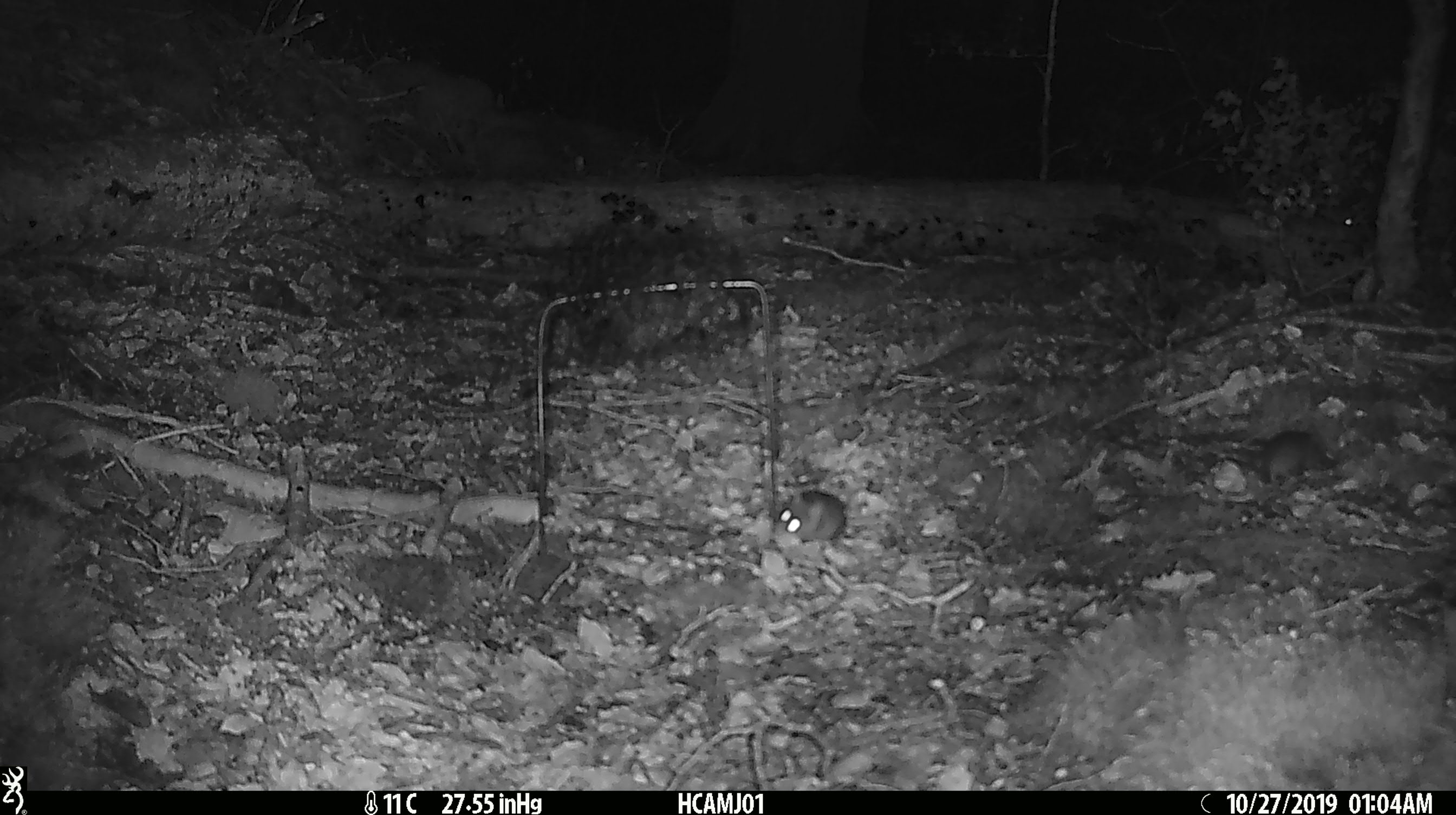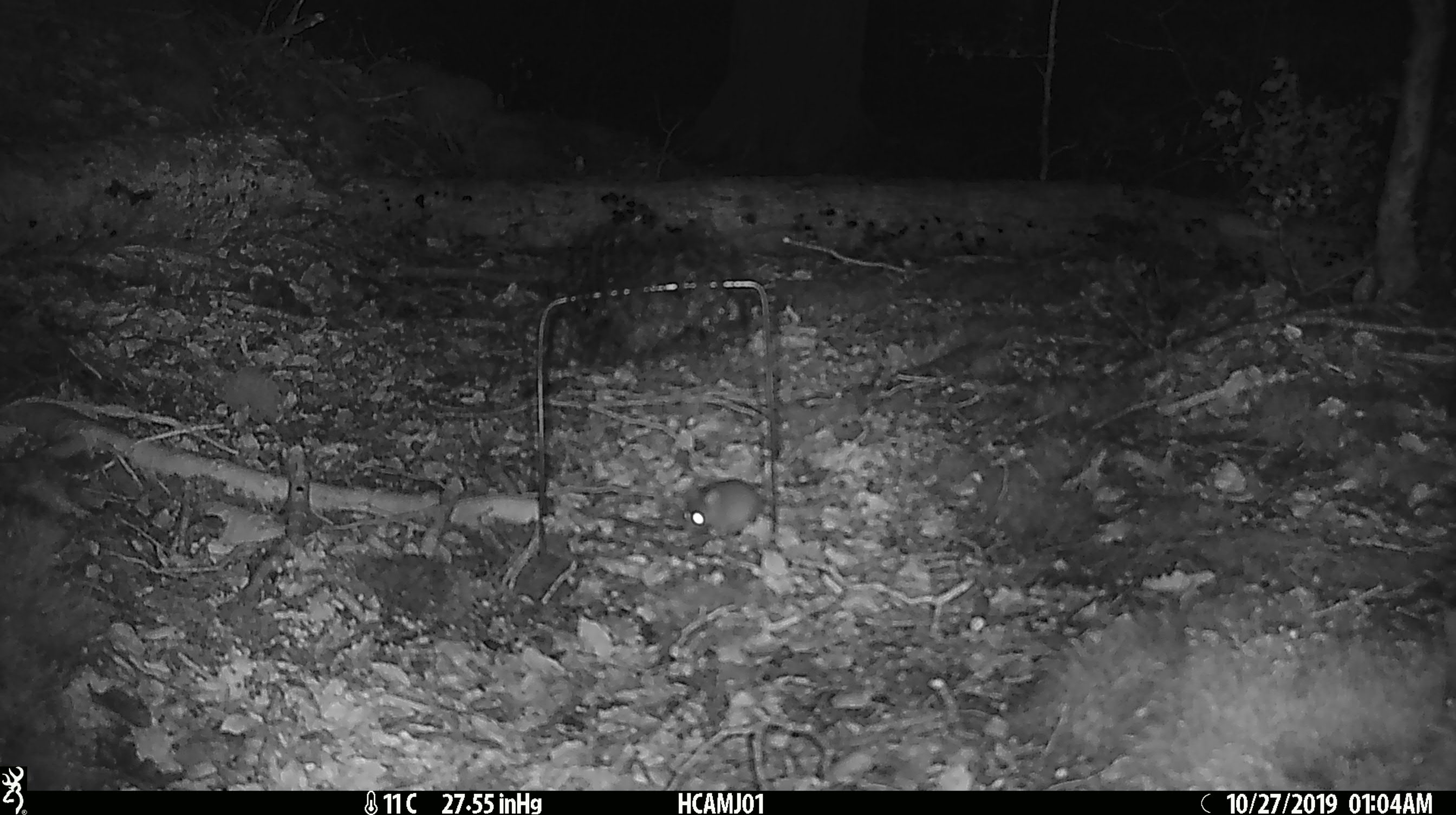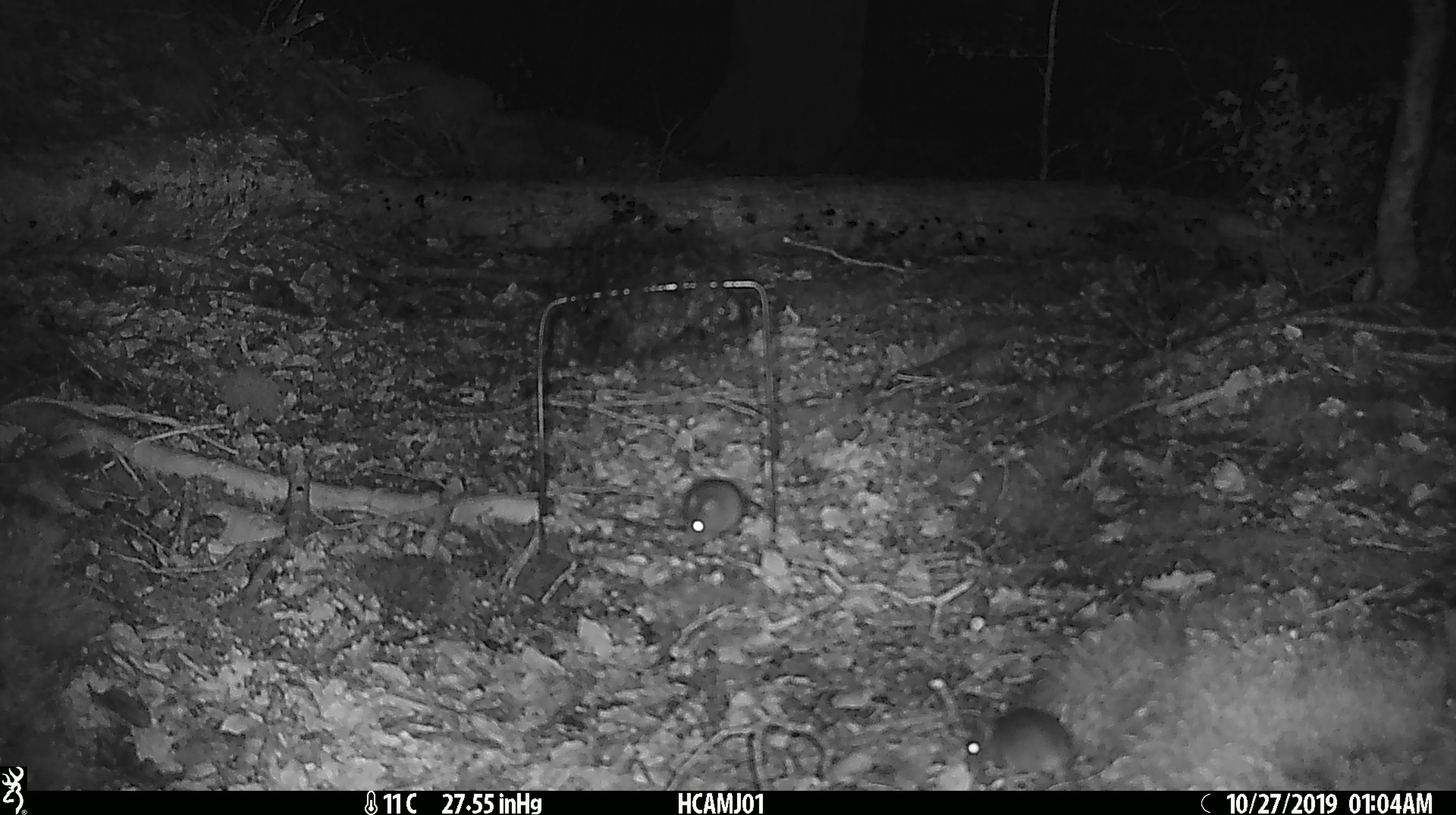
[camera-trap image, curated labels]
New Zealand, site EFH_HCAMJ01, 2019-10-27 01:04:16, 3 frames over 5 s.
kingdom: Animalia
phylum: Chordata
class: Mammalia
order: Rodentia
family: Muridae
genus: Mus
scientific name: Mus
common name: mouse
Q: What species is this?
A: Mouse (Mus).